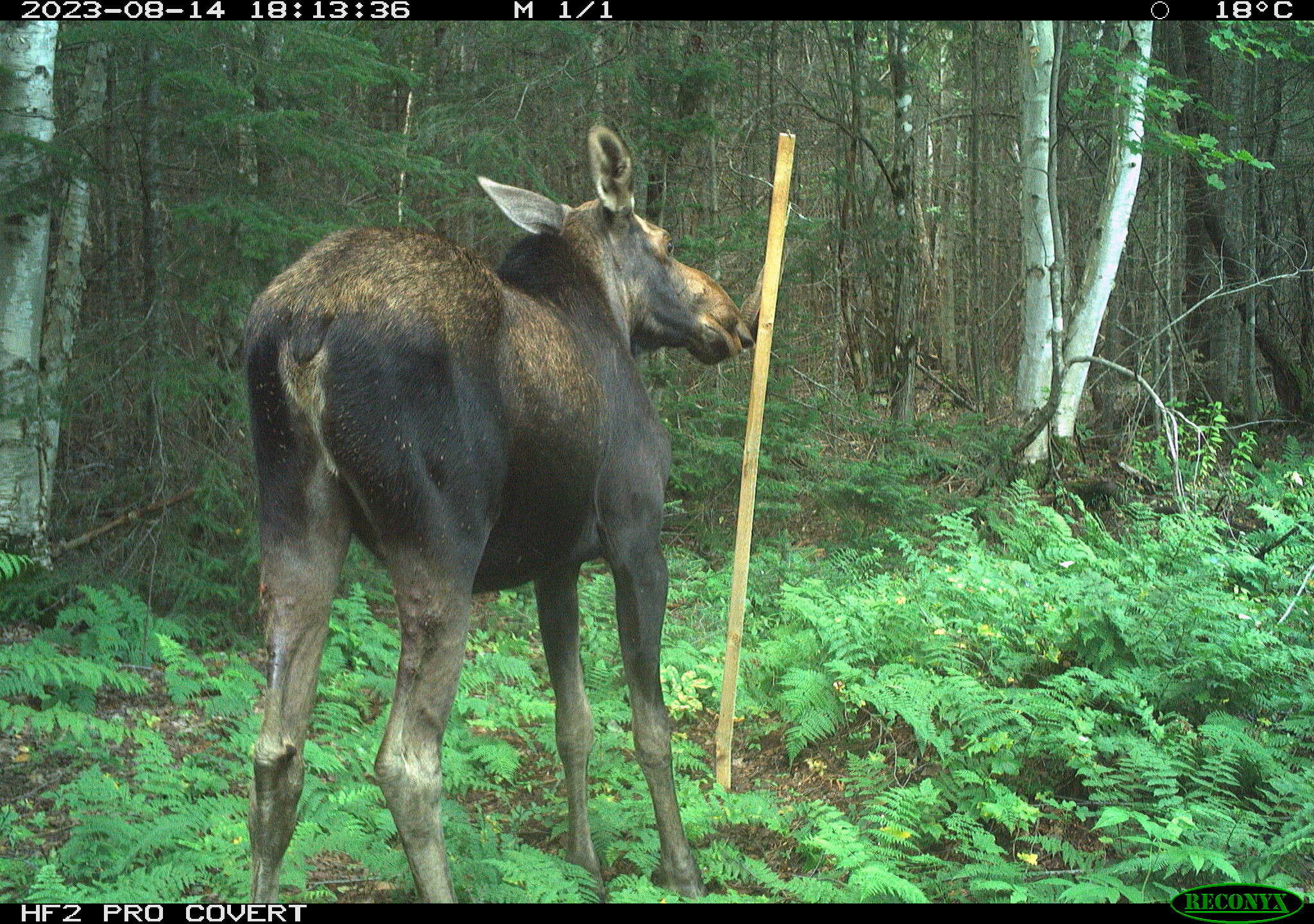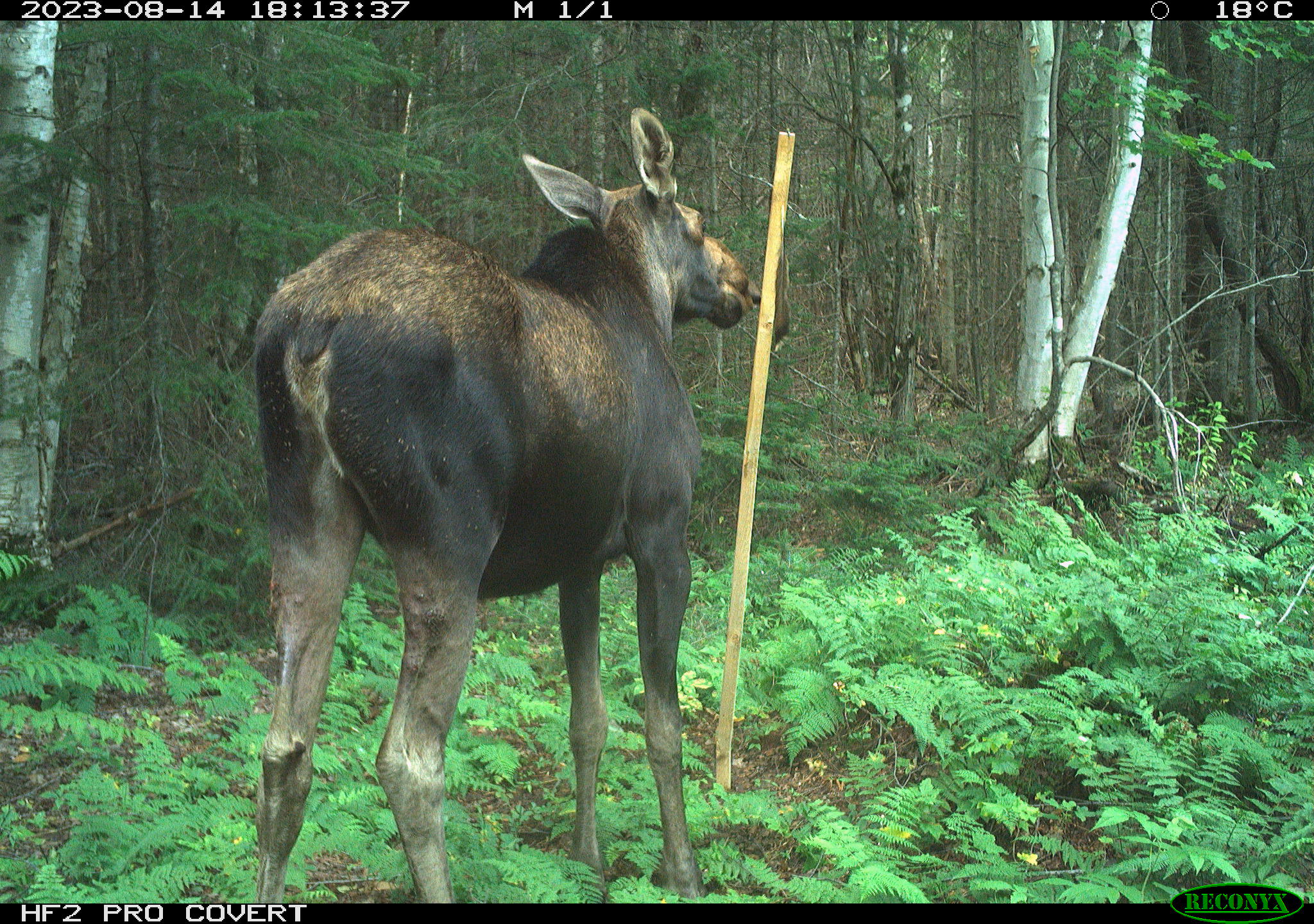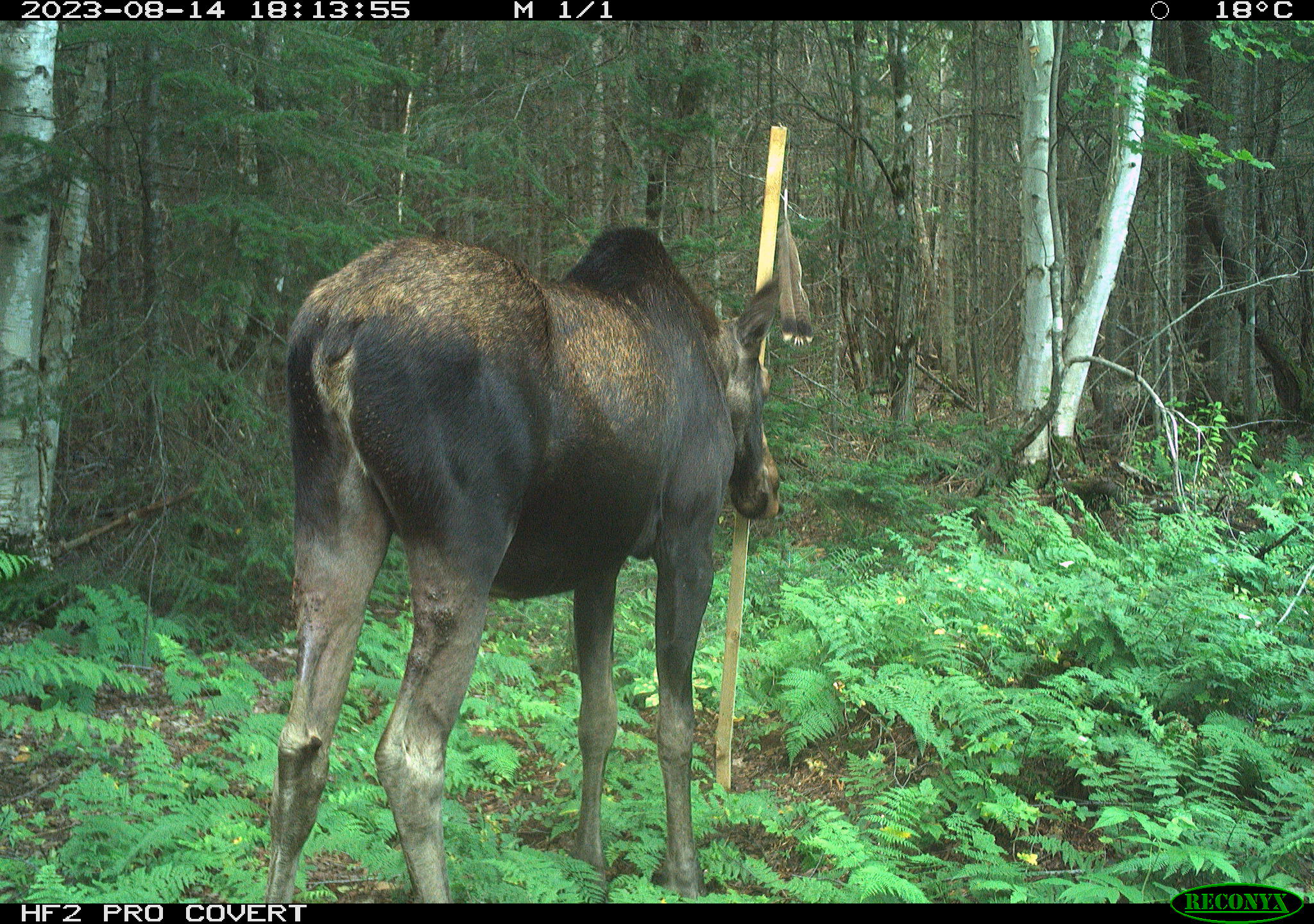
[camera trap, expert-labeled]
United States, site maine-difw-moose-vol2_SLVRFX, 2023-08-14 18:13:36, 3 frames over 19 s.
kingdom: Animalia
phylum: Chordata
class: Mammalia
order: Artiodactyla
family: Cervidae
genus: Alces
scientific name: Alces alces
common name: moose